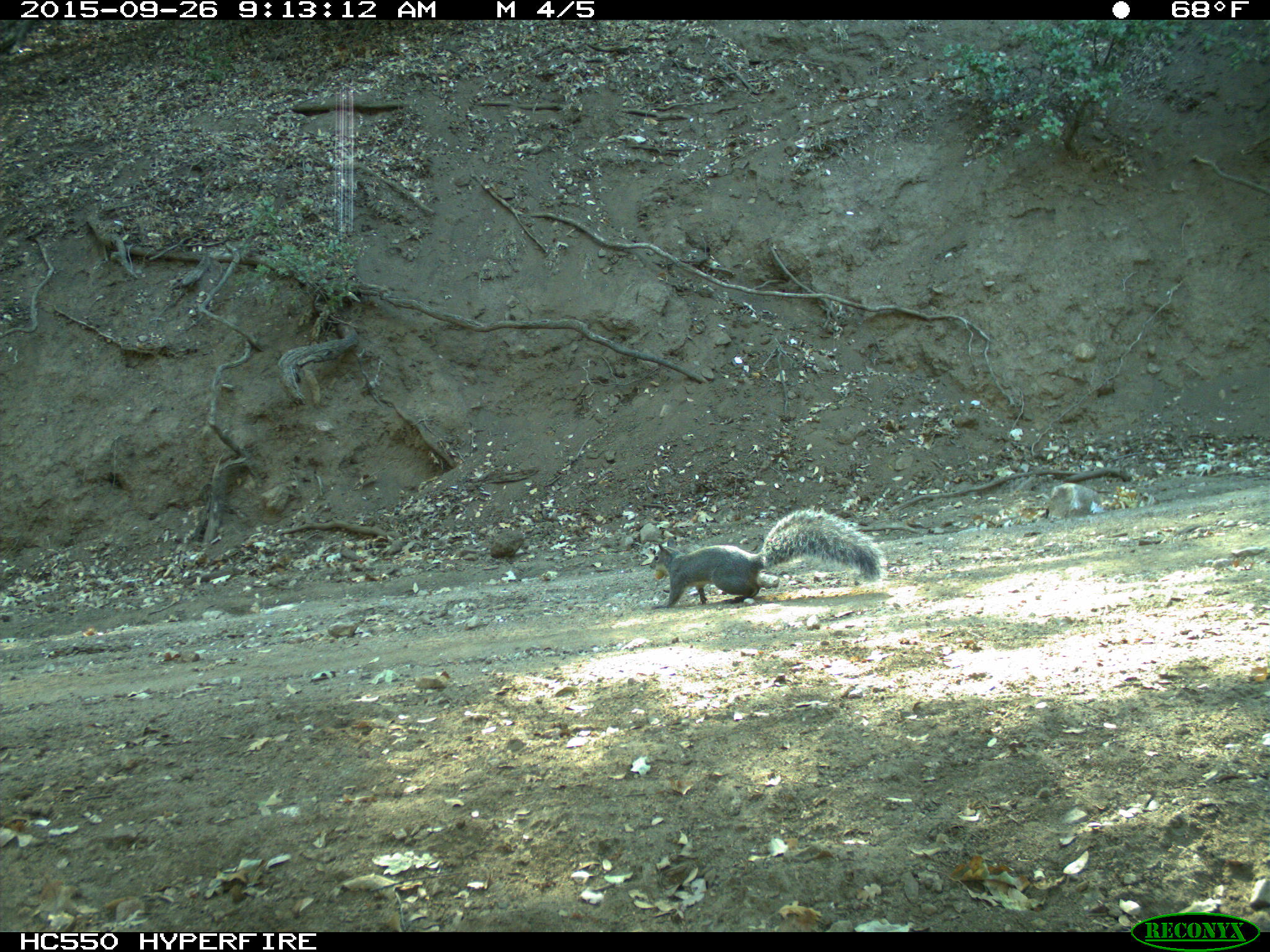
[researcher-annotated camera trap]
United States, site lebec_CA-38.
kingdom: Animalia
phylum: Chordata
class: Mammalia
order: Rodentia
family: Sciuridae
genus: Sciurus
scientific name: Sciurus carolinensis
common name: eastern gray squirrel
Sciurus carolinensis (eastern gray squirrel).